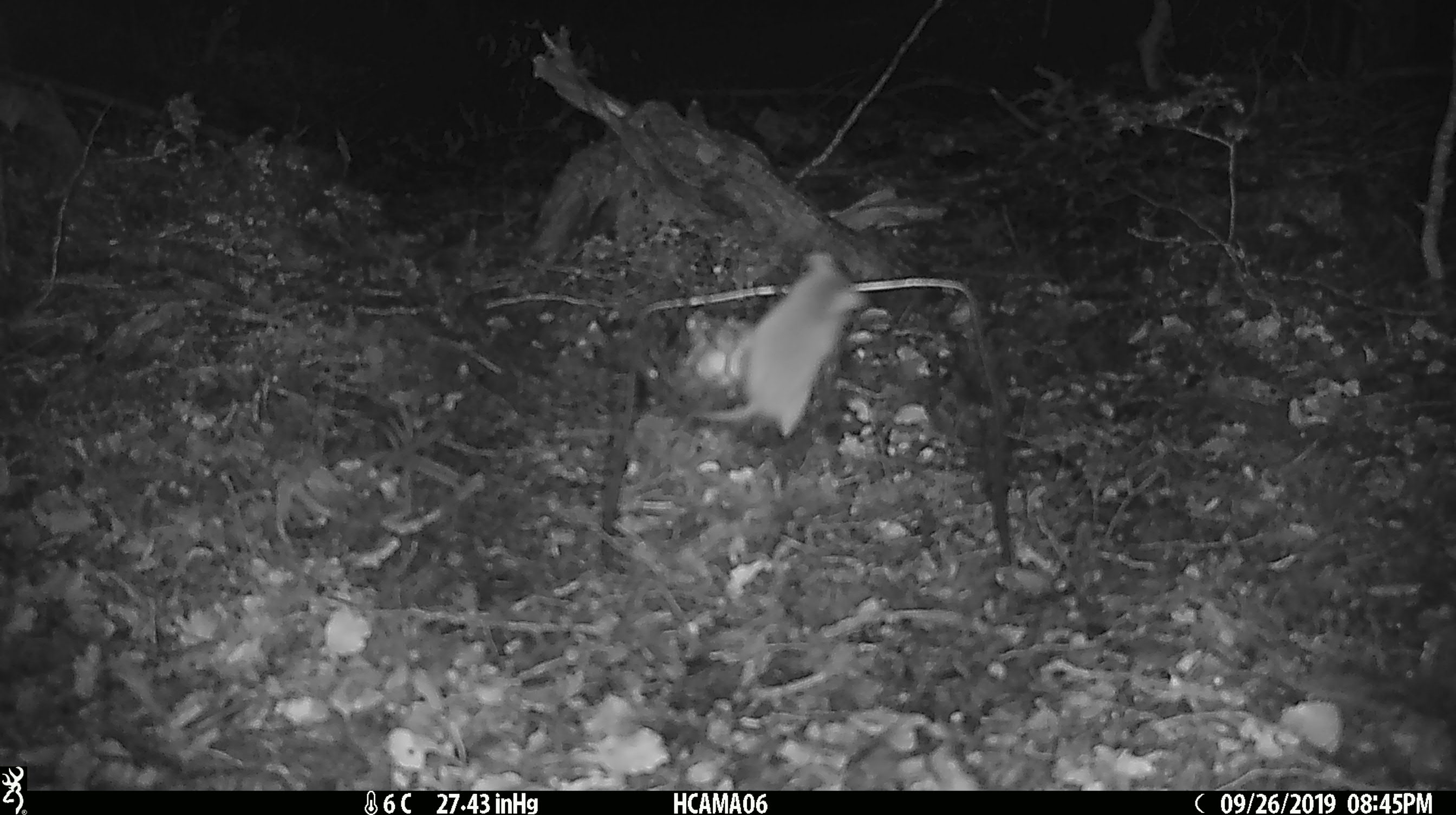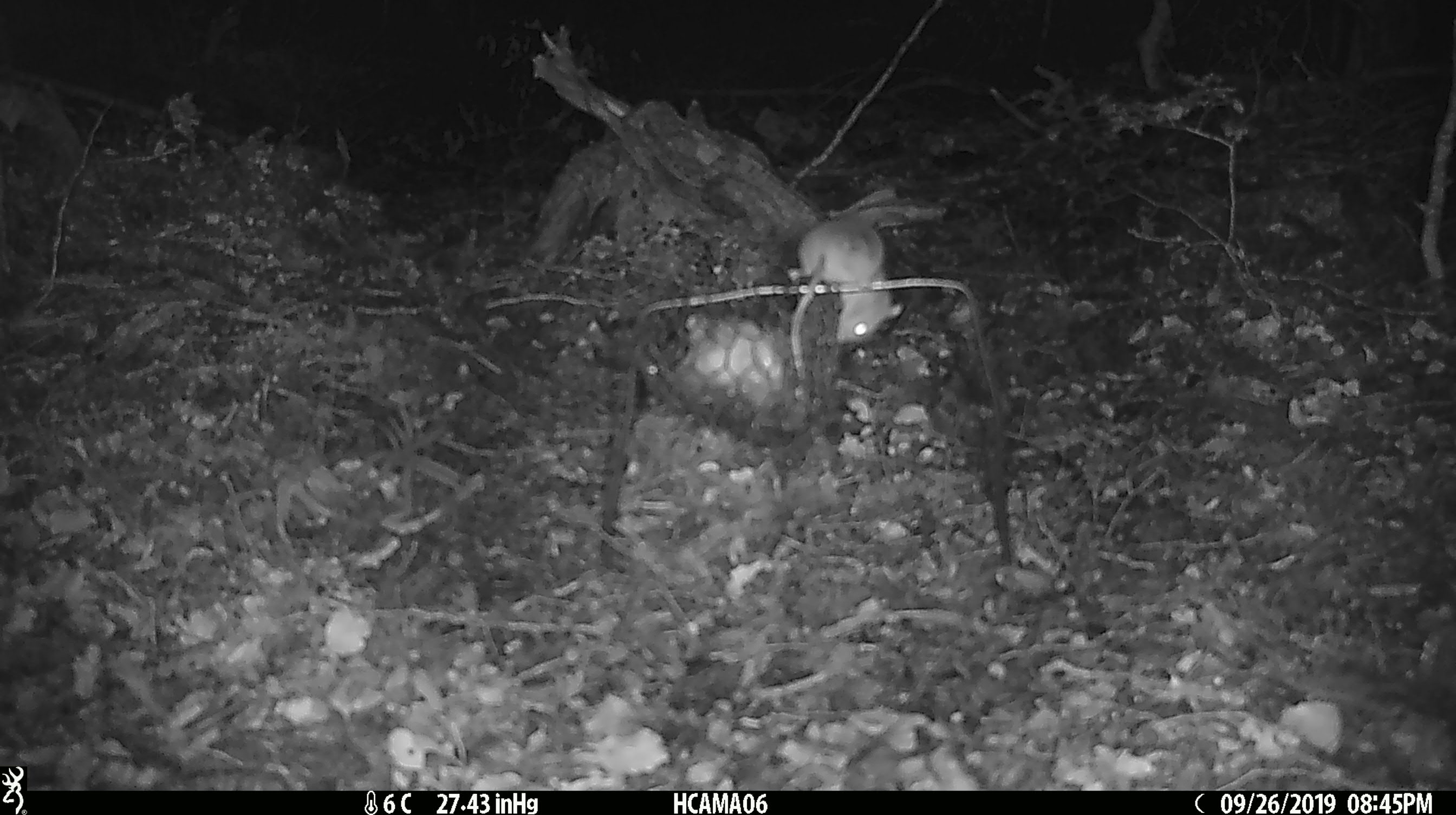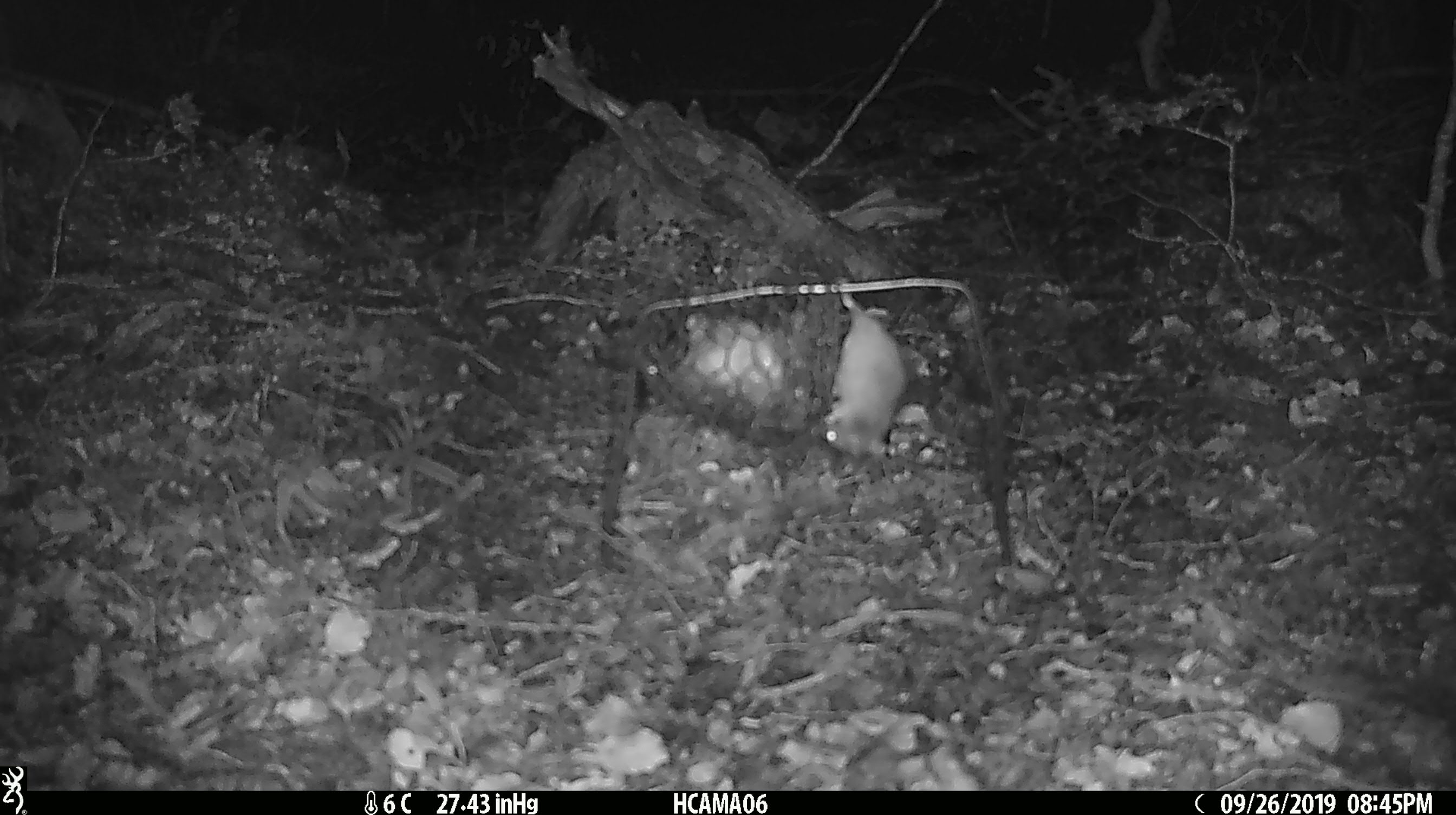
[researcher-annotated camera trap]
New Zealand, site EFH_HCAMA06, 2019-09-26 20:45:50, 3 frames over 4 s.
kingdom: Animalia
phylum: Chordata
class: Mammalia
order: Rodentia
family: Muridae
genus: Mus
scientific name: Mus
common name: mouse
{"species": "mouse (Mus)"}